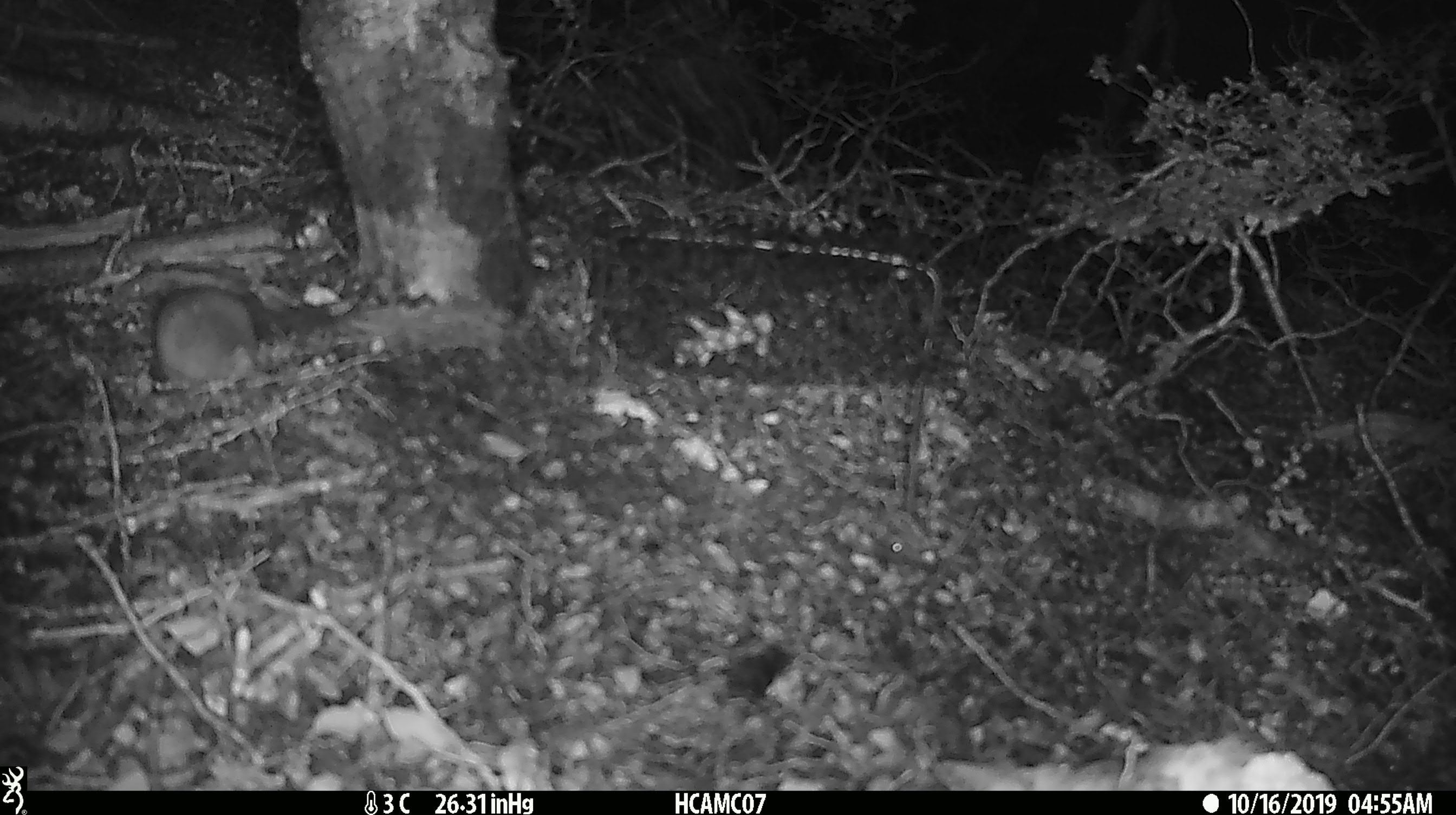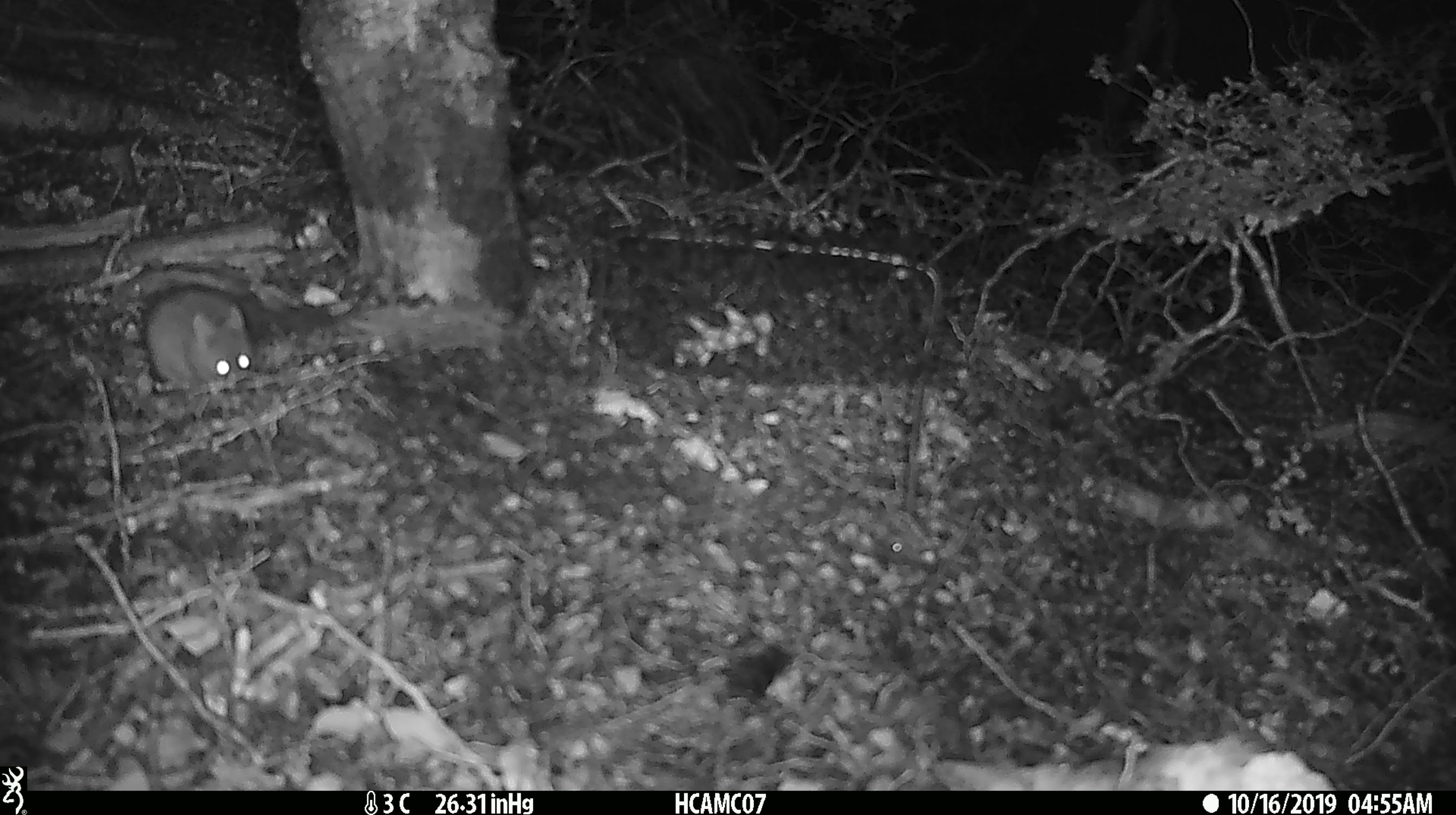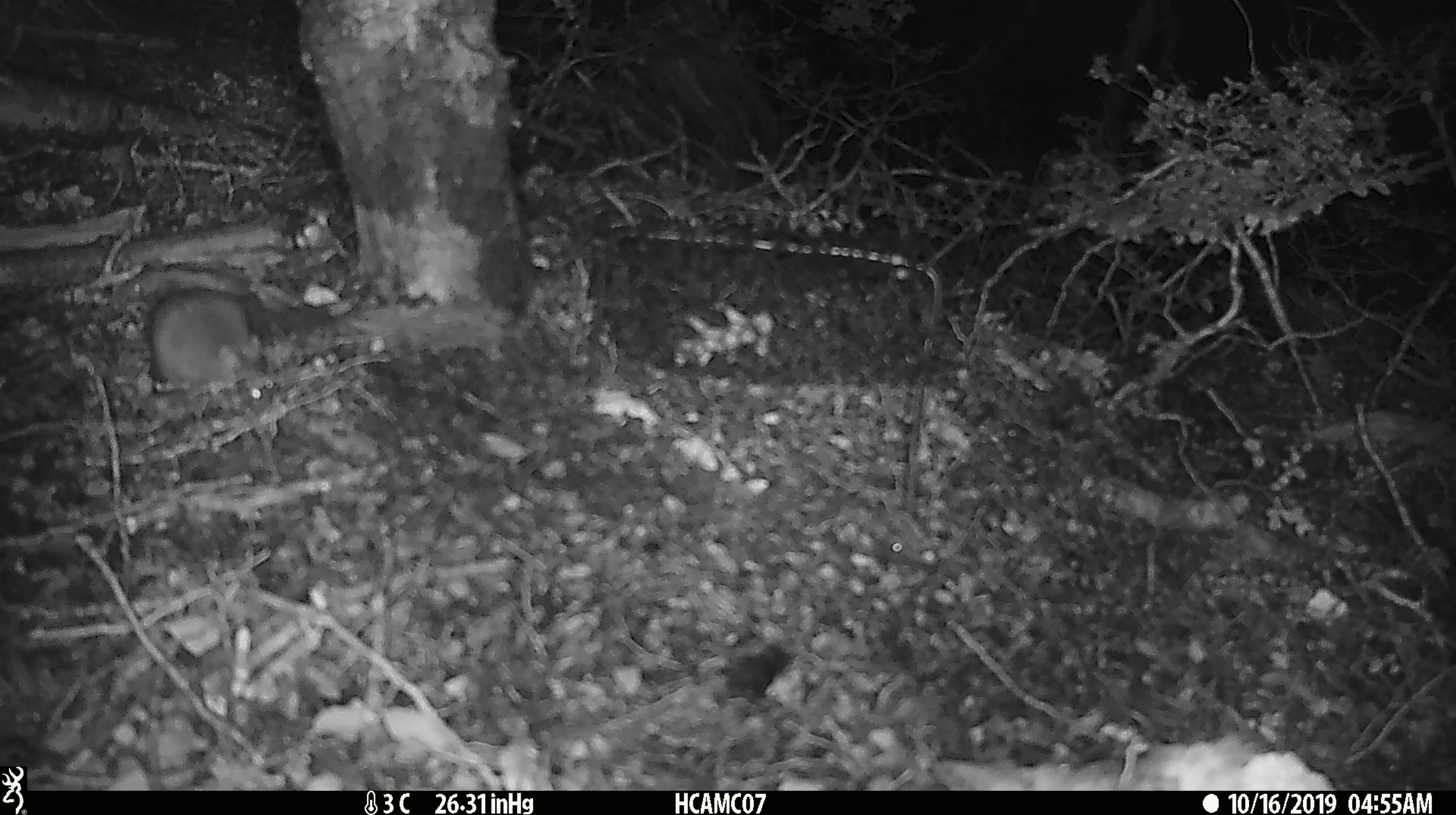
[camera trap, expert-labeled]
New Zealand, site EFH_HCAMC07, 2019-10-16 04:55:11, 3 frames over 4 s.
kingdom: Animalia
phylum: Chordata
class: Mammalia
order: Rodentia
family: Muridae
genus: Mus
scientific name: Mus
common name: mouse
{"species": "mouse (Mus)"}